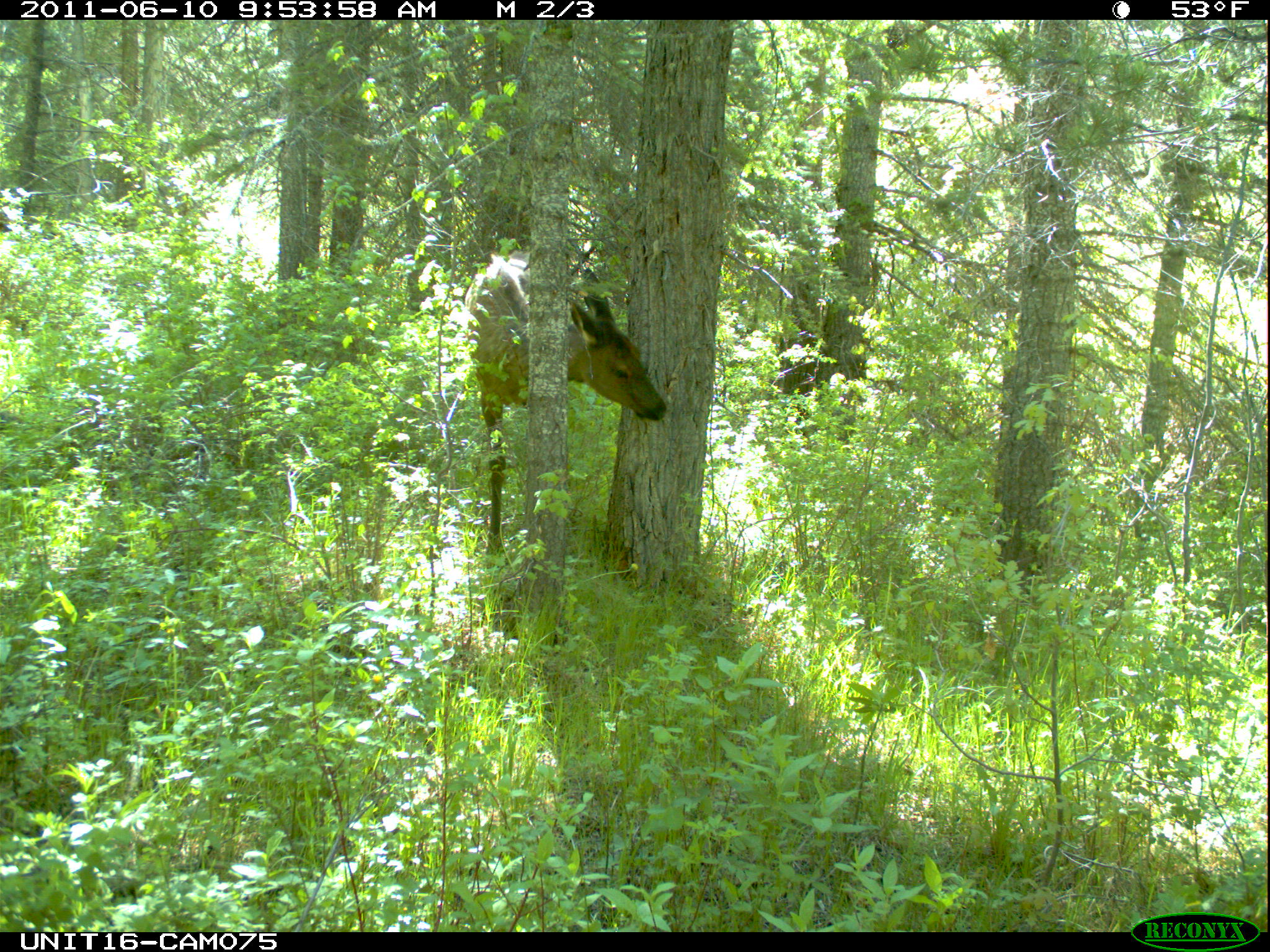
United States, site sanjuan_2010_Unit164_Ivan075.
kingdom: Animalia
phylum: Chordata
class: Mammalia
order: Artiodactyla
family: Cervidae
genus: Cervus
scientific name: Cervus elaphus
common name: red deer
Cervus elaphus (red deer).